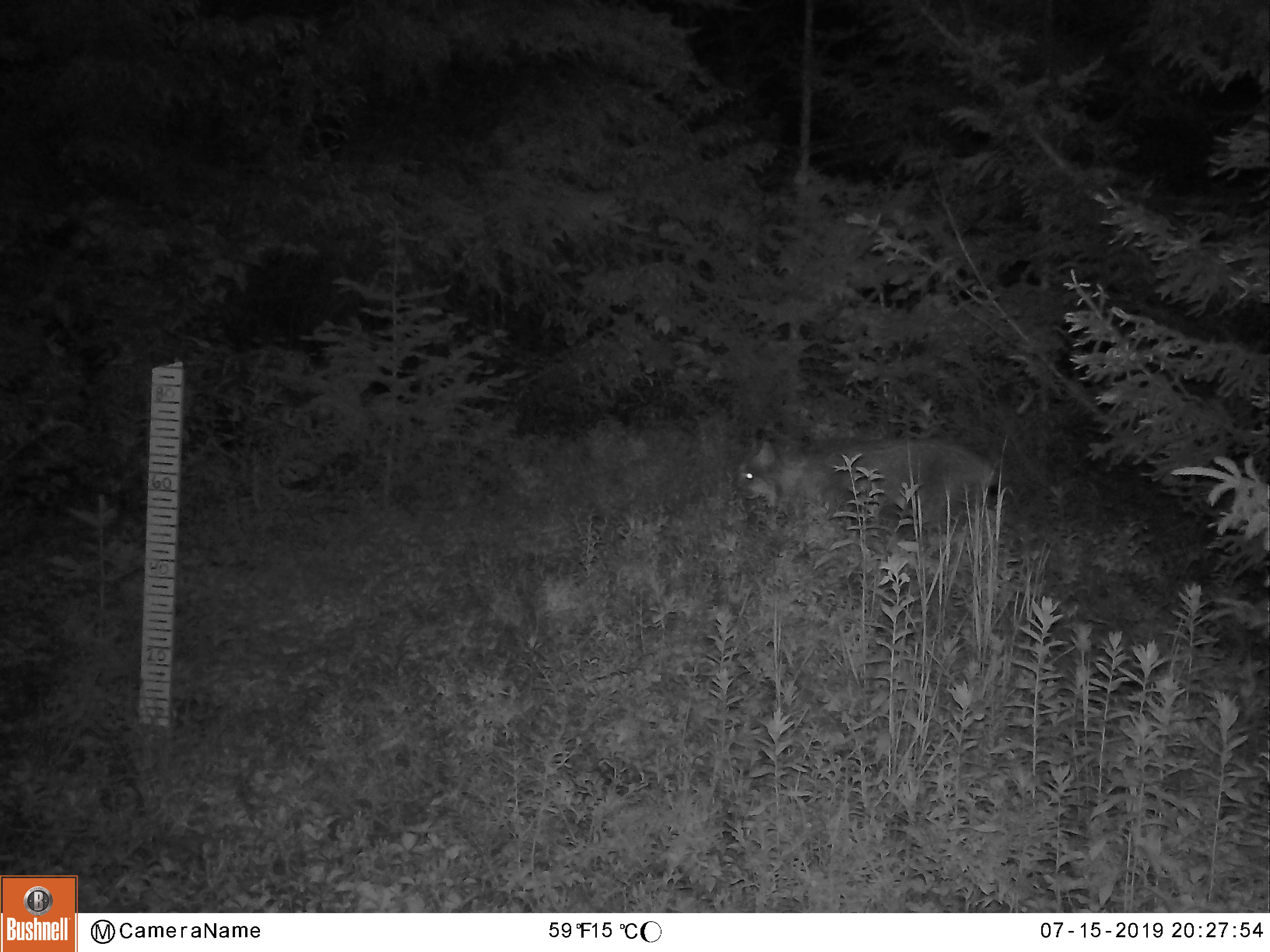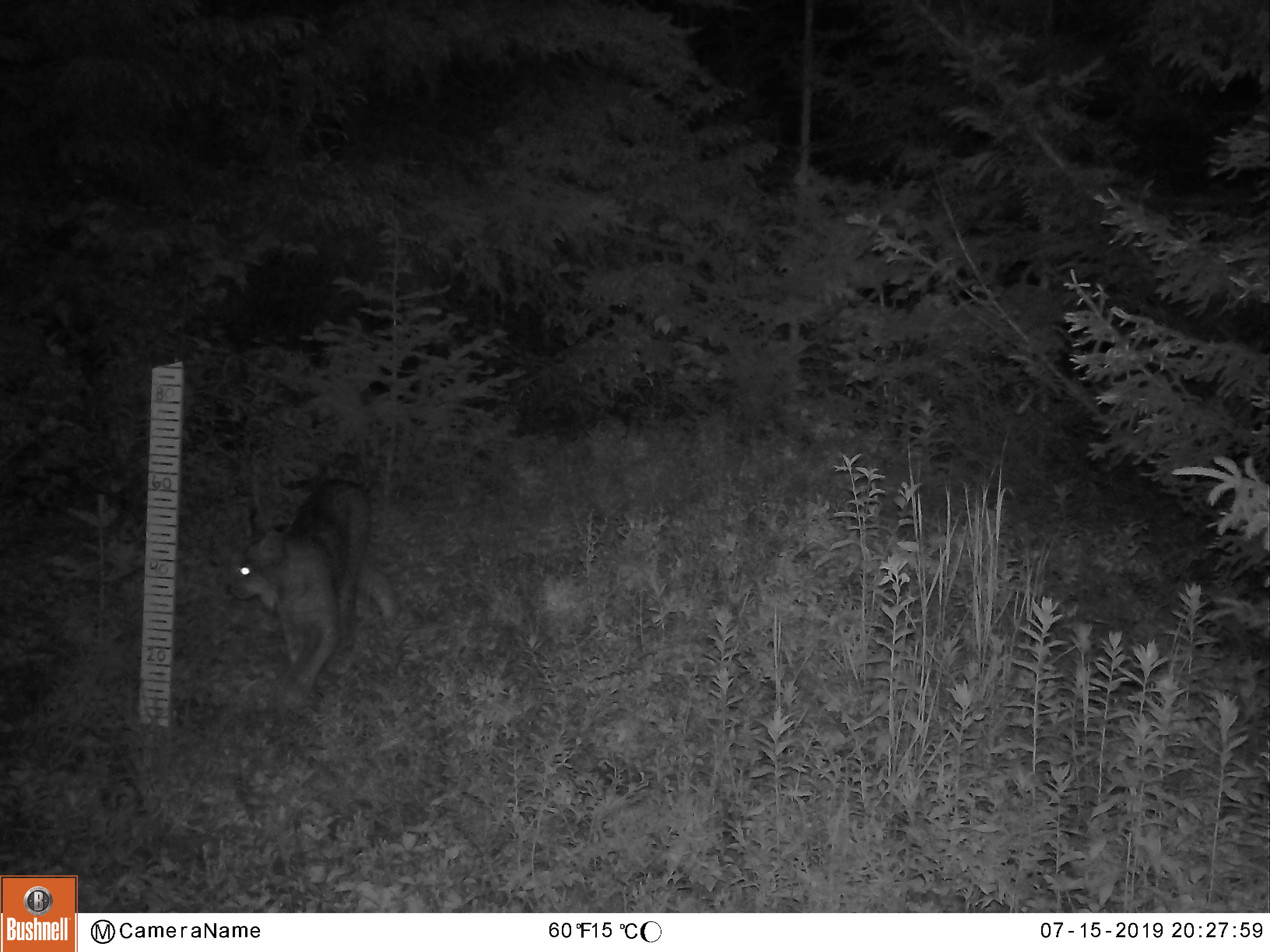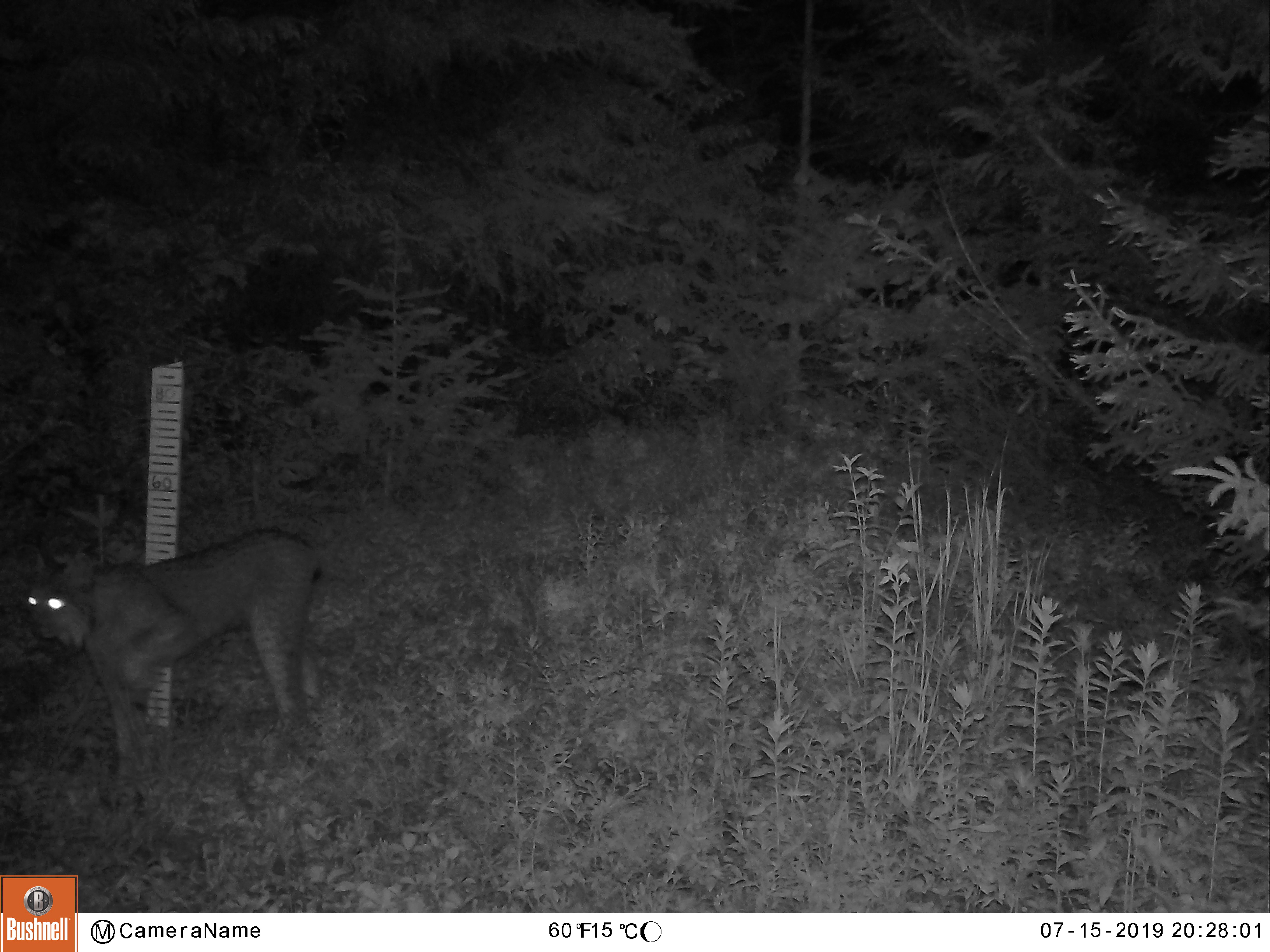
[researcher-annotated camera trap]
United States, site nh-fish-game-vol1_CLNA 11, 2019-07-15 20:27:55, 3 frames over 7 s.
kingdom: Animalia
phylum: Chordata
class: Mammalia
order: Carnivora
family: Felidae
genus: Lynx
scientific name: Lynx canadensis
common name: canada lynx